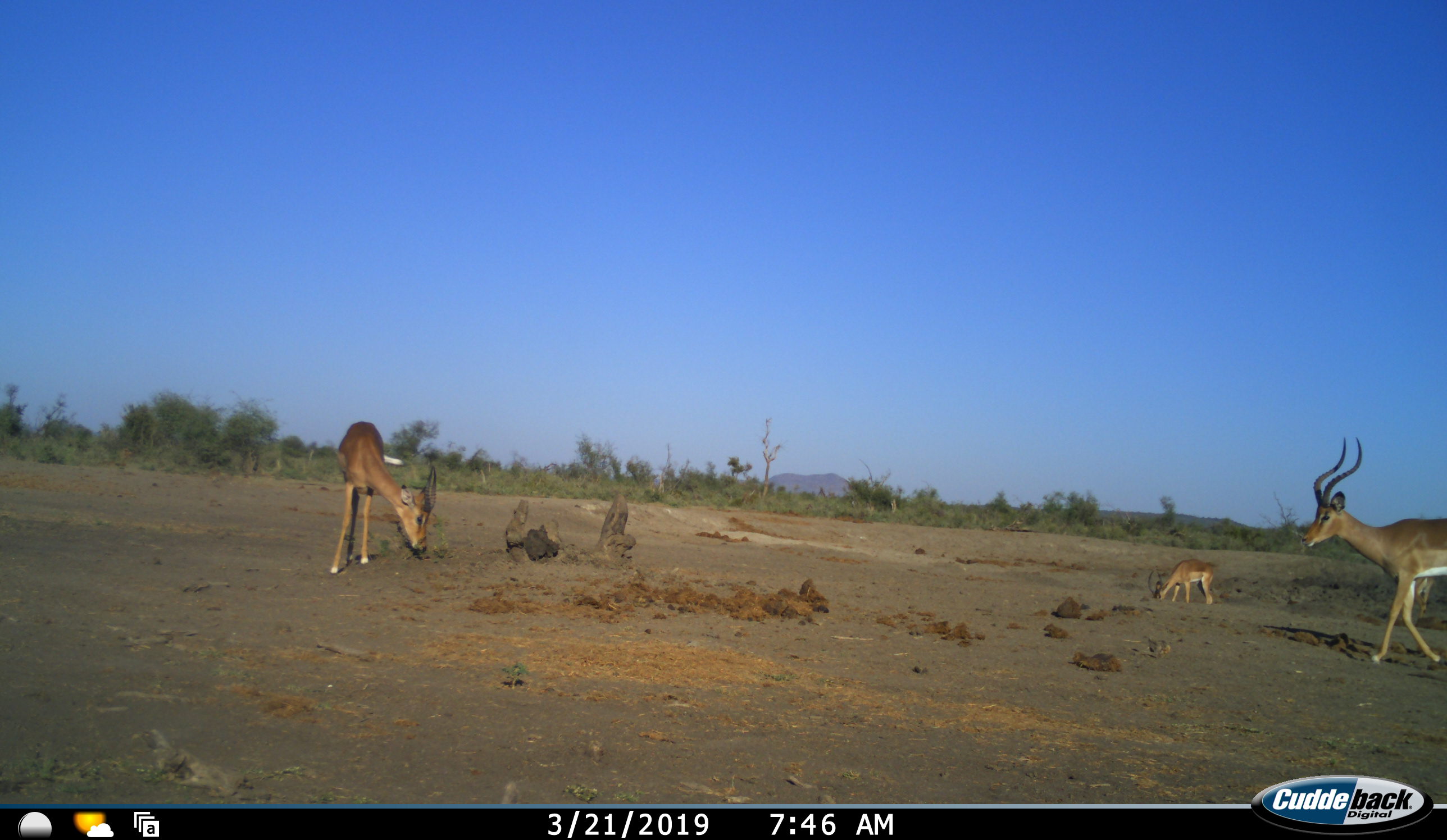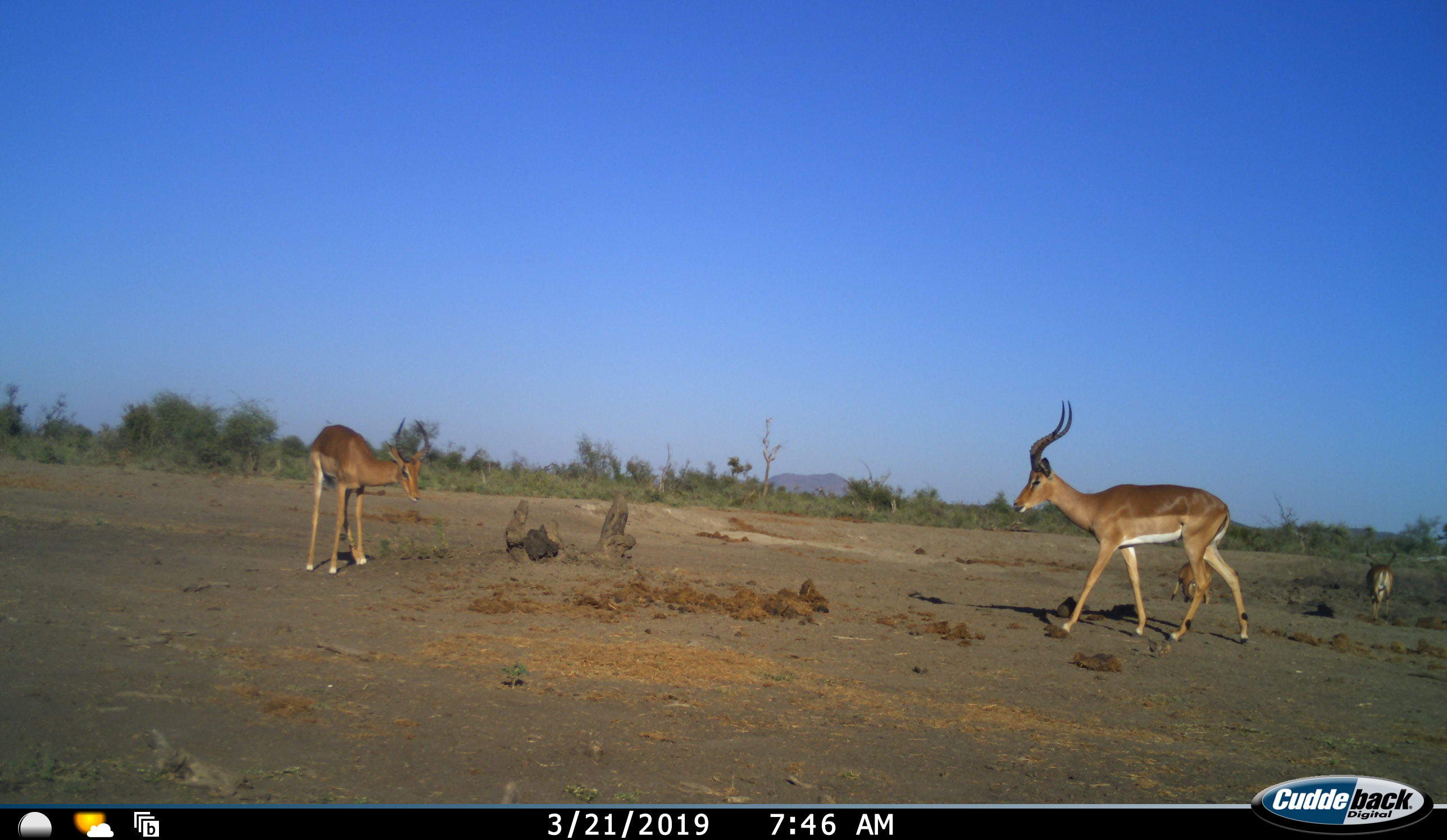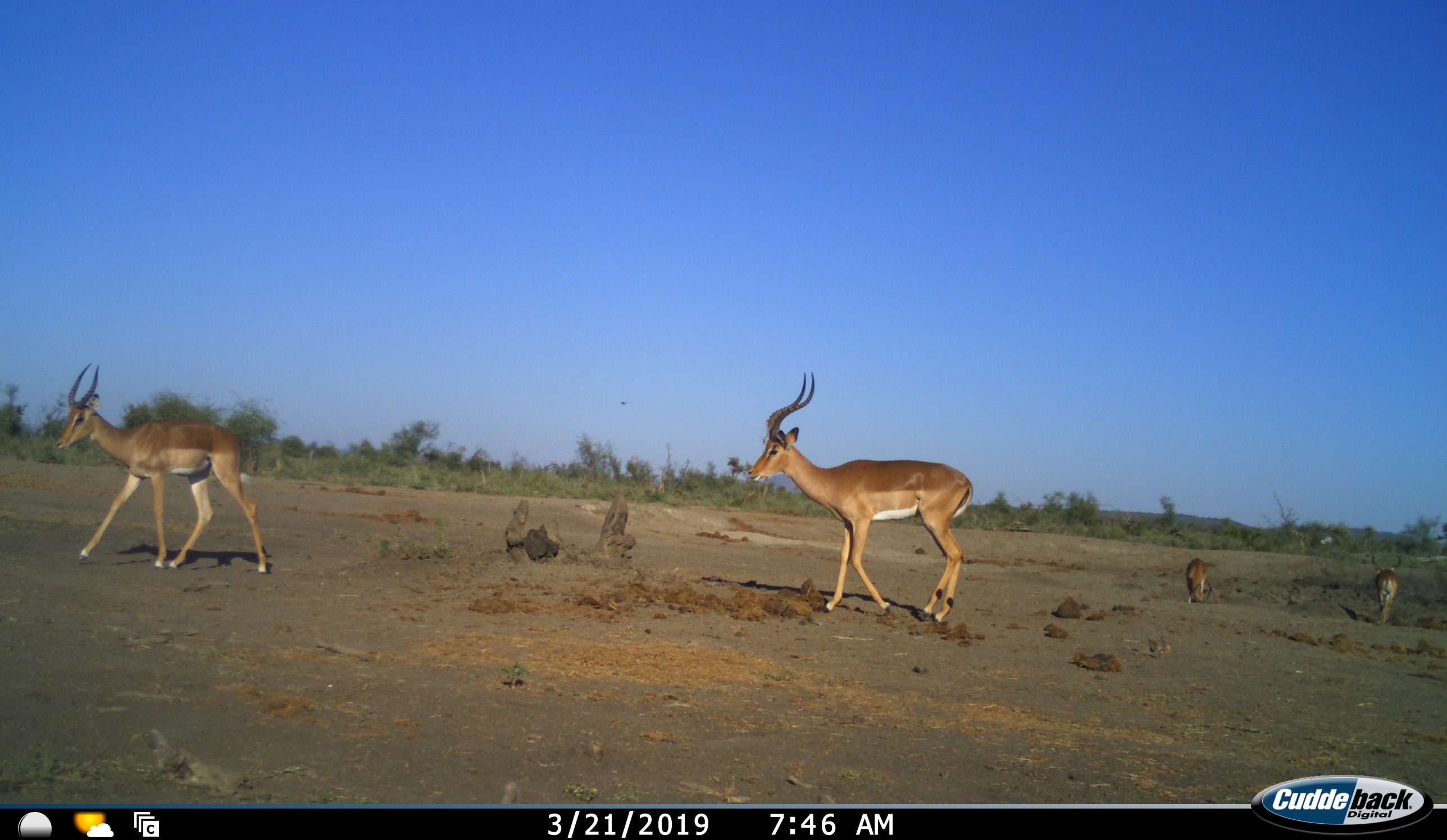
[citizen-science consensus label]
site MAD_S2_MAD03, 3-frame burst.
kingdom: Animalia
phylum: Chordata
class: Mammalia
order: Artiodactyla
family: Bovidae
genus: Aepyceros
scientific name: Aepyceros melampus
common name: impala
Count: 4.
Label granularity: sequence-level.